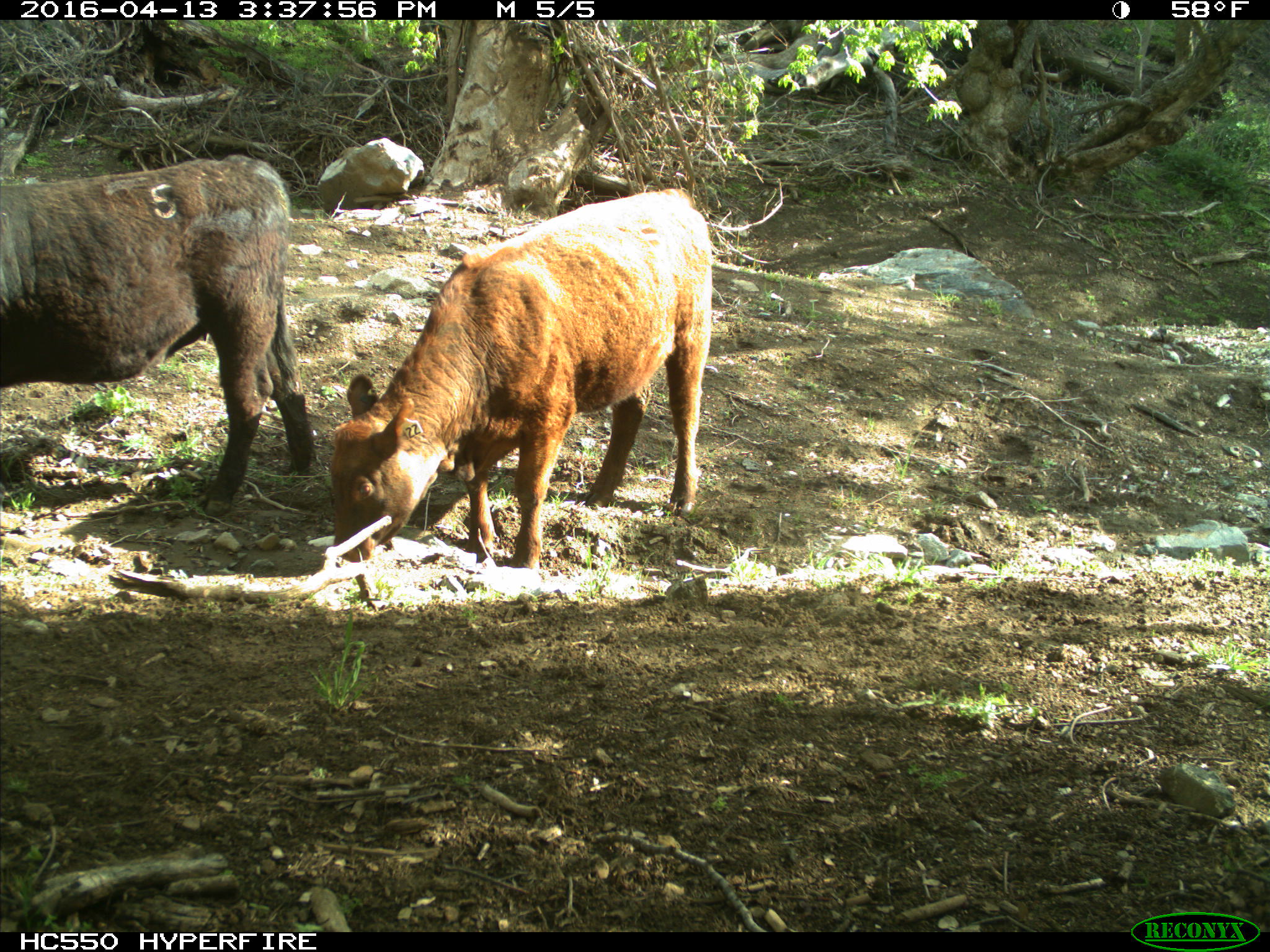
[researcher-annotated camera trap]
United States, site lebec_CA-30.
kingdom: Animalia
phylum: Chordata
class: Mammalia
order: Artiodactyla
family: Bovidae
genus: Bos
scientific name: Bos taurus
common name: domestic cow